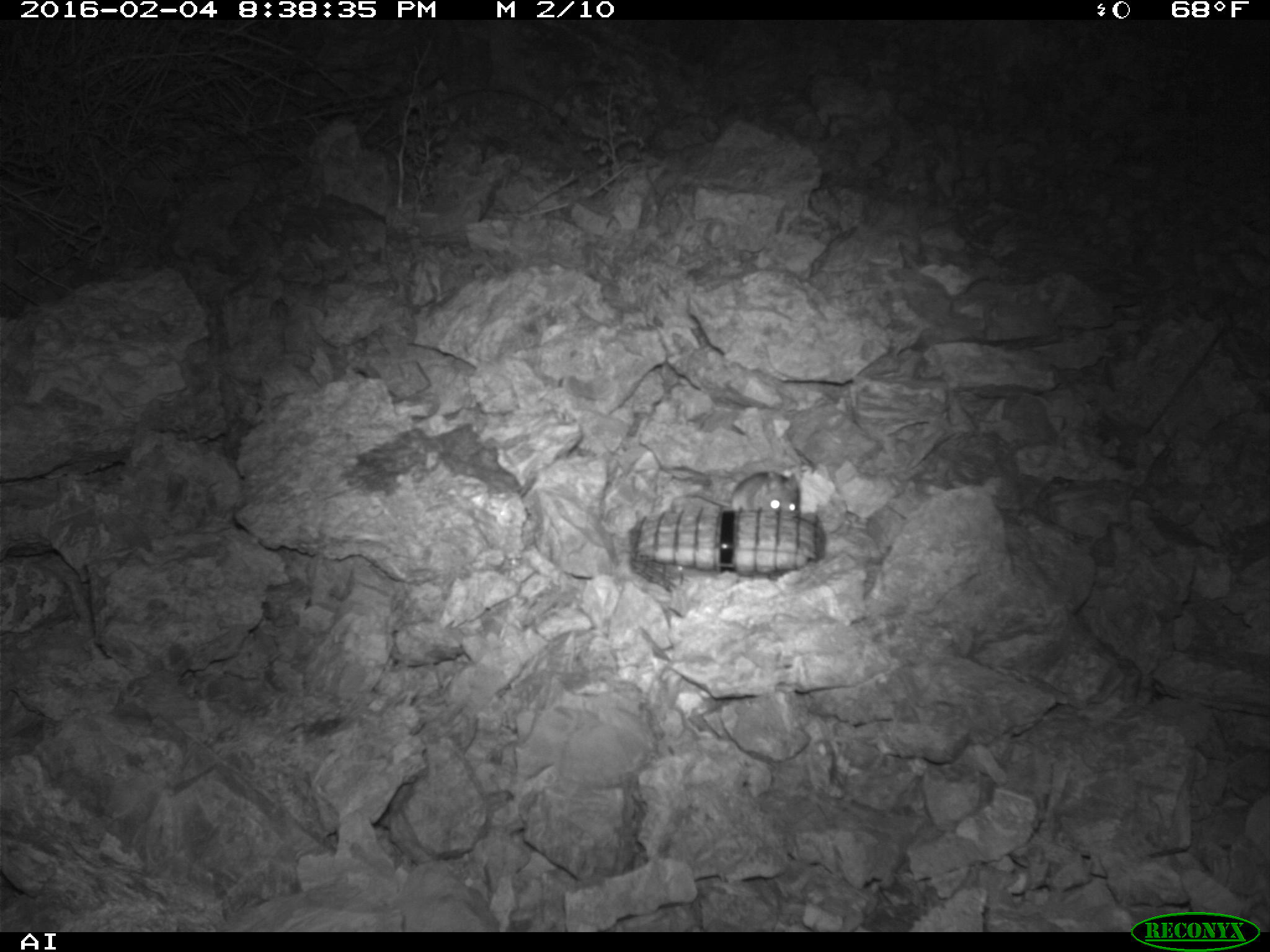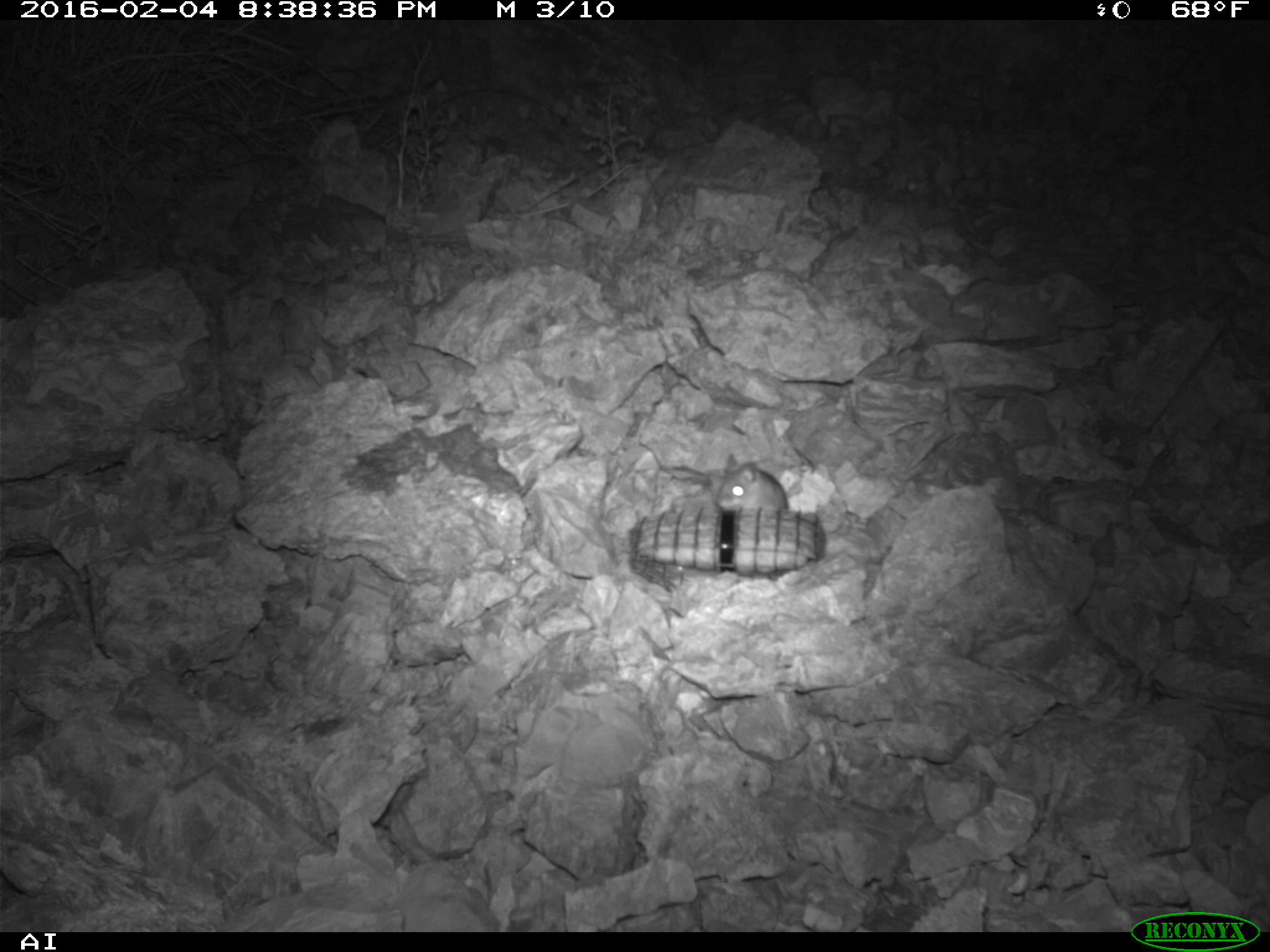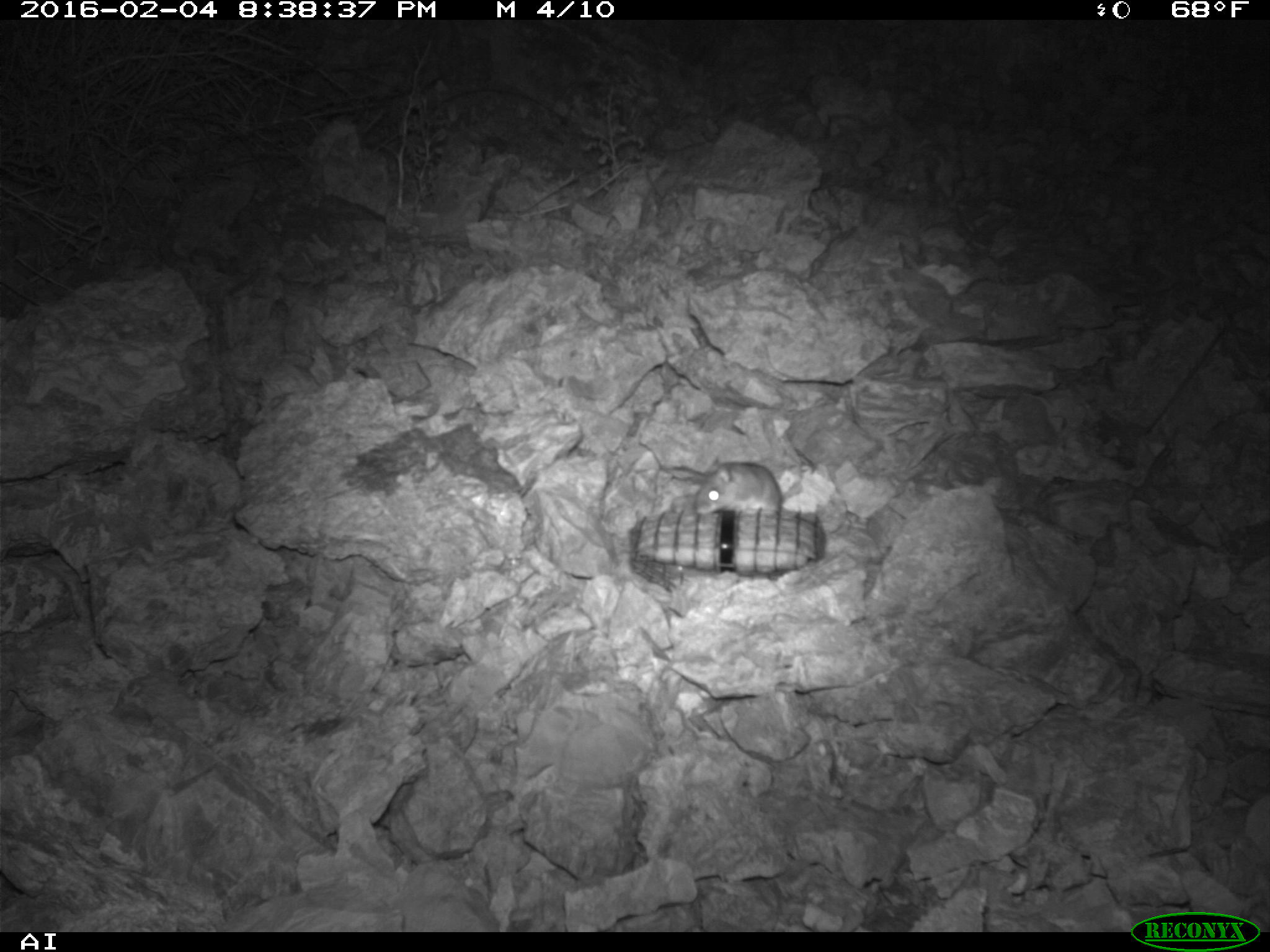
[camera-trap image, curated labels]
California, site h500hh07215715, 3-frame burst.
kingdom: Animalia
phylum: Chordata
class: Mammalia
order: Rodentia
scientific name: Rodentia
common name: rodent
Rodent (Rodentia).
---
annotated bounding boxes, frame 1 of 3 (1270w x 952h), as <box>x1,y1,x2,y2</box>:
rodent: <box>682,471,799,516</box>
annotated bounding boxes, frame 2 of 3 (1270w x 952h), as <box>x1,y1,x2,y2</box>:
rodent: <box>716,454,788,513</box>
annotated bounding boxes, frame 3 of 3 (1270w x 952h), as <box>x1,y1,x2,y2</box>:
rodent: <box>670,454,786,513</box>